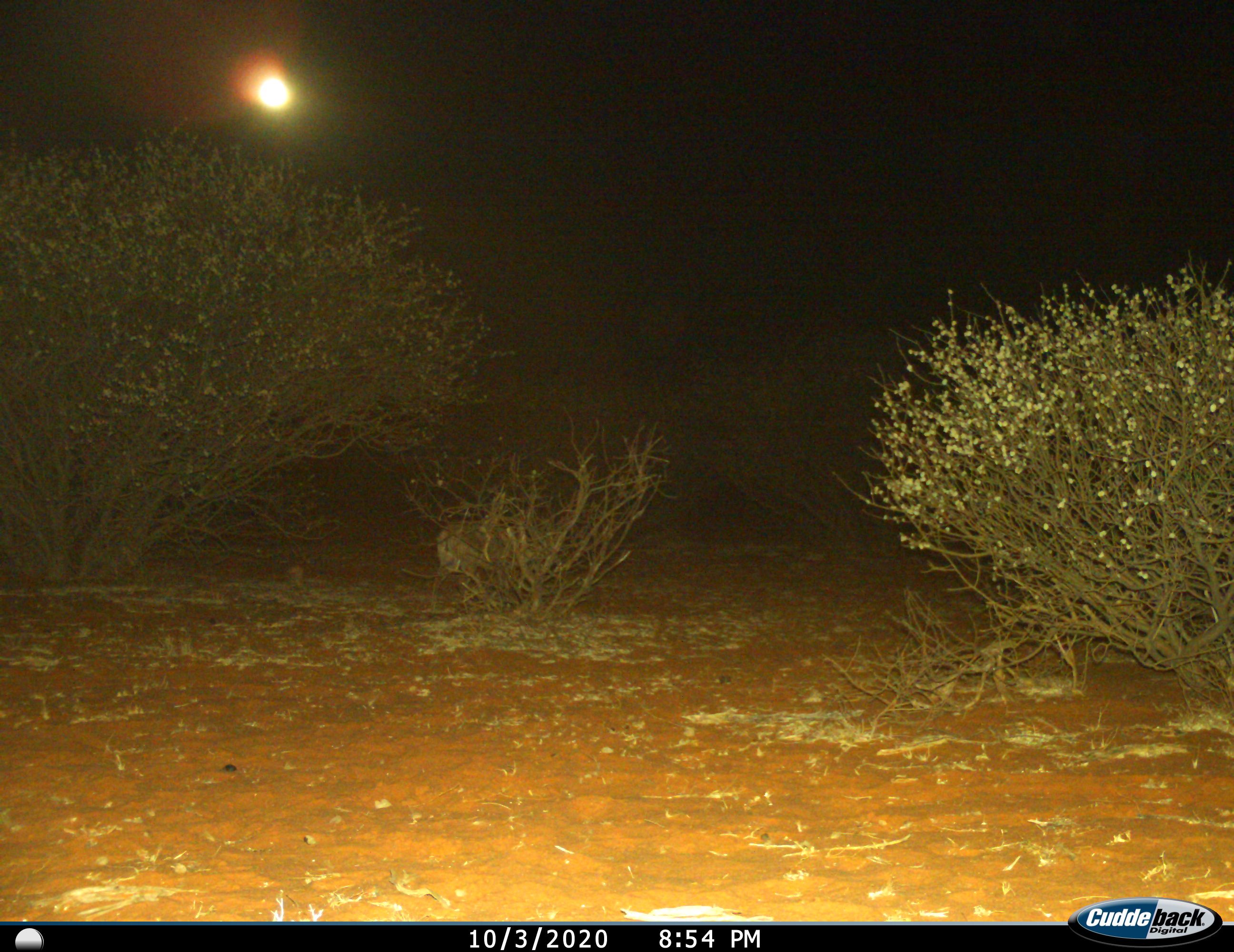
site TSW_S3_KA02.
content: unidentified animal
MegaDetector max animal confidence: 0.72